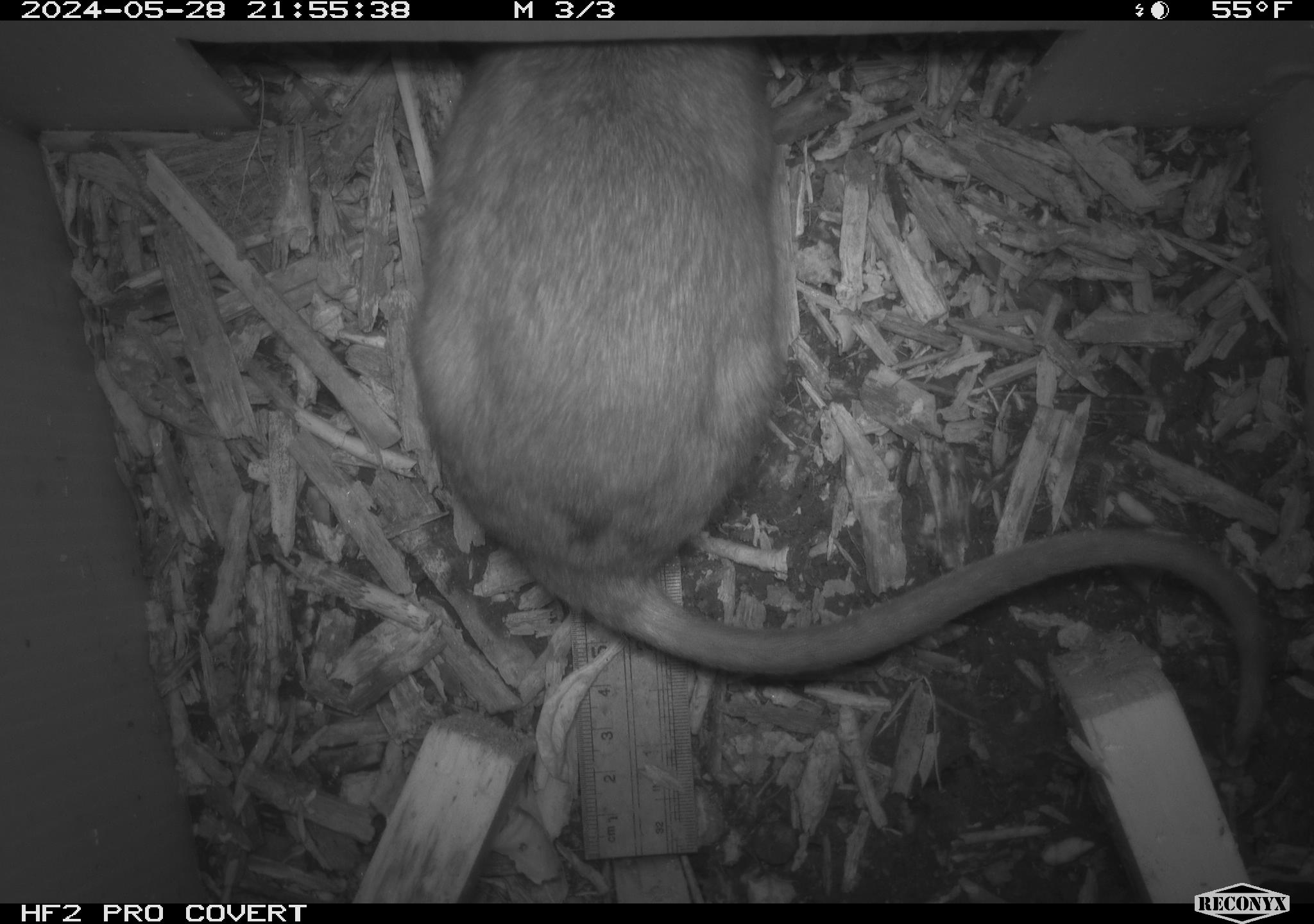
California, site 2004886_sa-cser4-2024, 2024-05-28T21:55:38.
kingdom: Animalia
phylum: Chordata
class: Mammalia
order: Rodentia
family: Muridae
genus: Rattus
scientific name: Rattus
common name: rat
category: rattus species